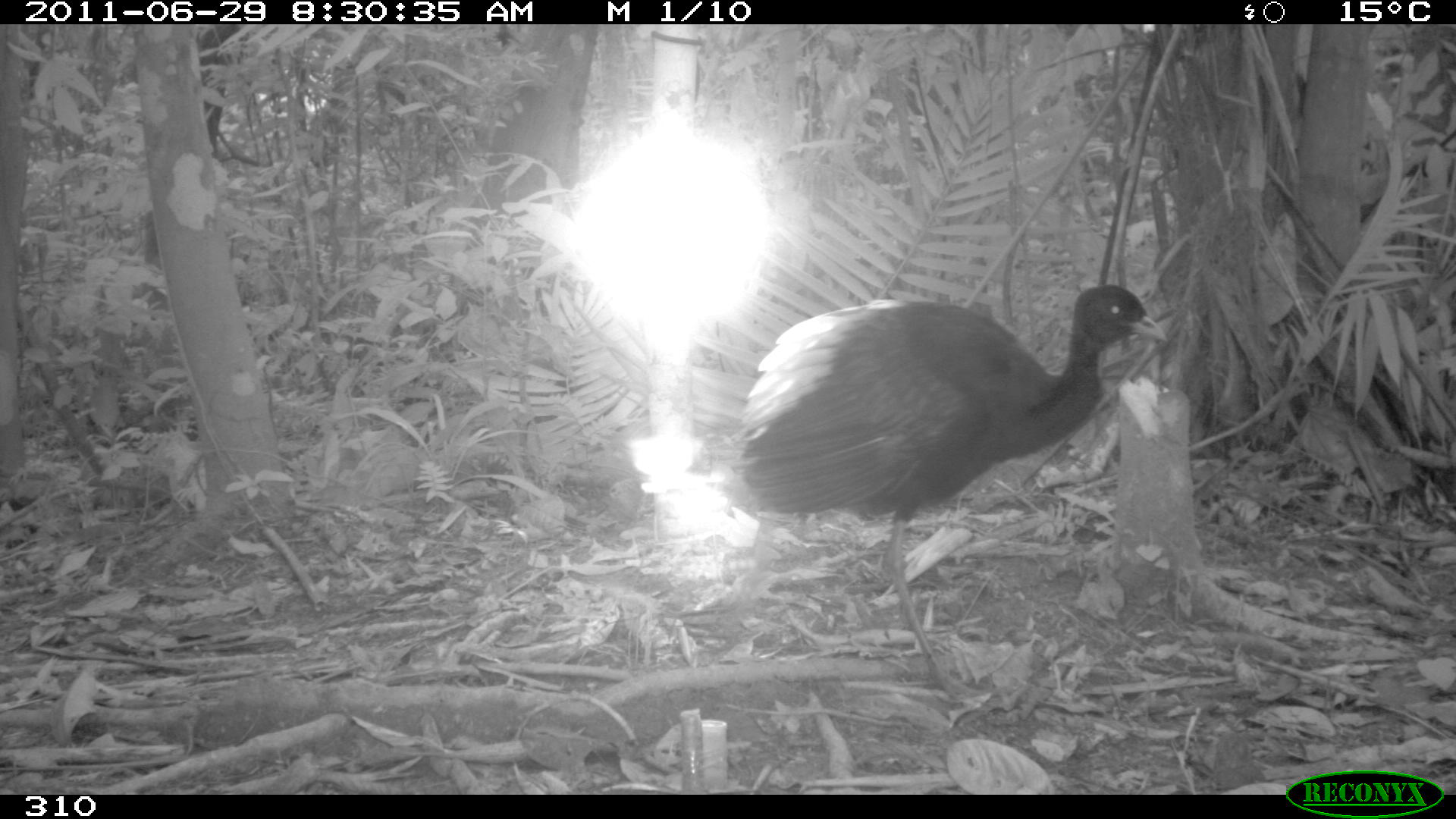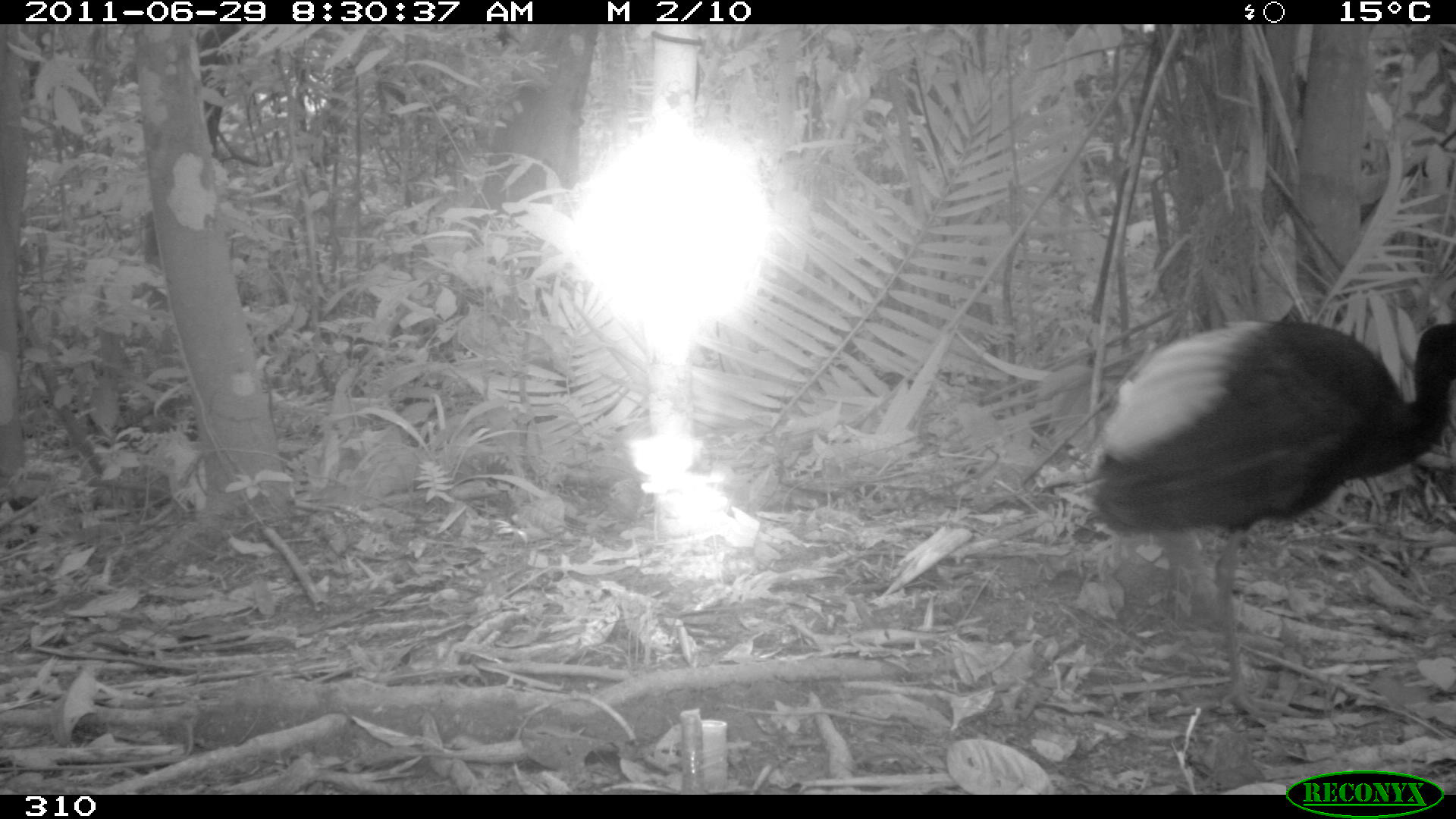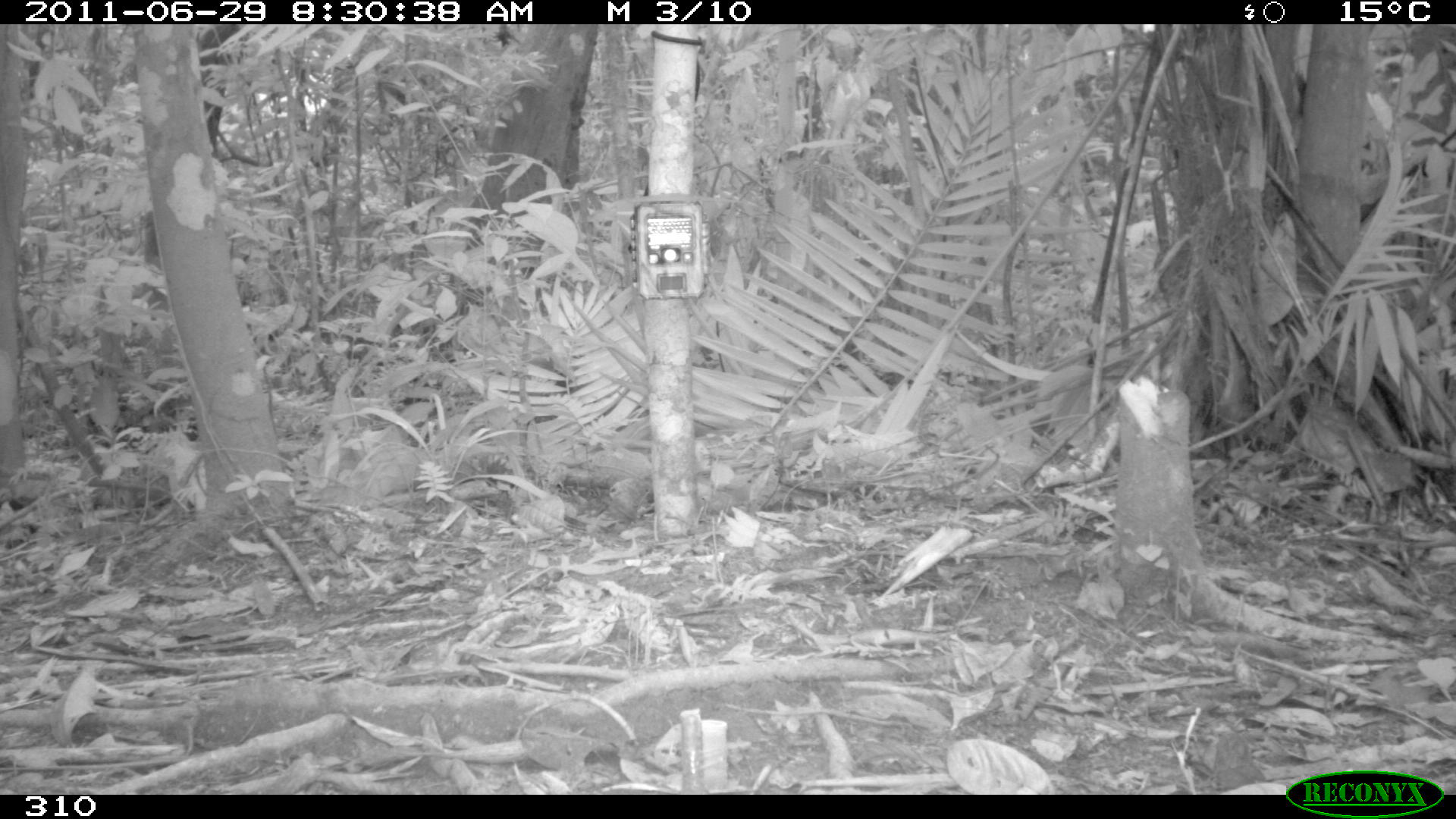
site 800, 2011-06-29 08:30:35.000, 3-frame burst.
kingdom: Animalia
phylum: Chordata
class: Aves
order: Gruiformes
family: Psophiidae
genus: Psophia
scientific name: Psophia leucoptera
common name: pale-winged trumpeter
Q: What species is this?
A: Psophia leucoptera (pale-winged trumpeter).